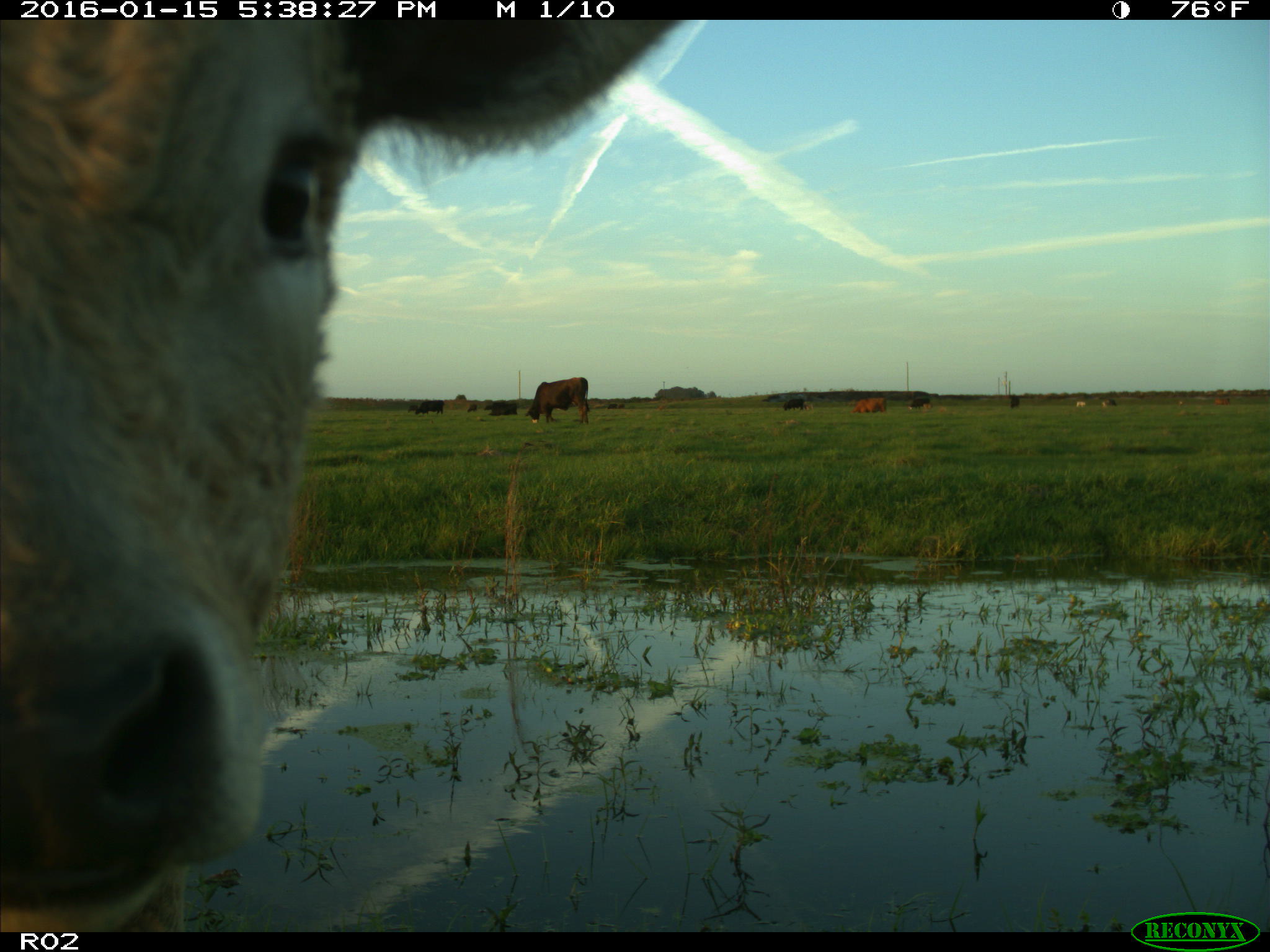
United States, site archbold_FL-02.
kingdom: Animalia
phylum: Chordata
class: Mammalia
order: Artiodactyla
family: Bovidae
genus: Bos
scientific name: Bos taurus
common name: domestic cow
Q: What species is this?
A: Bos taurus (domestic cow).